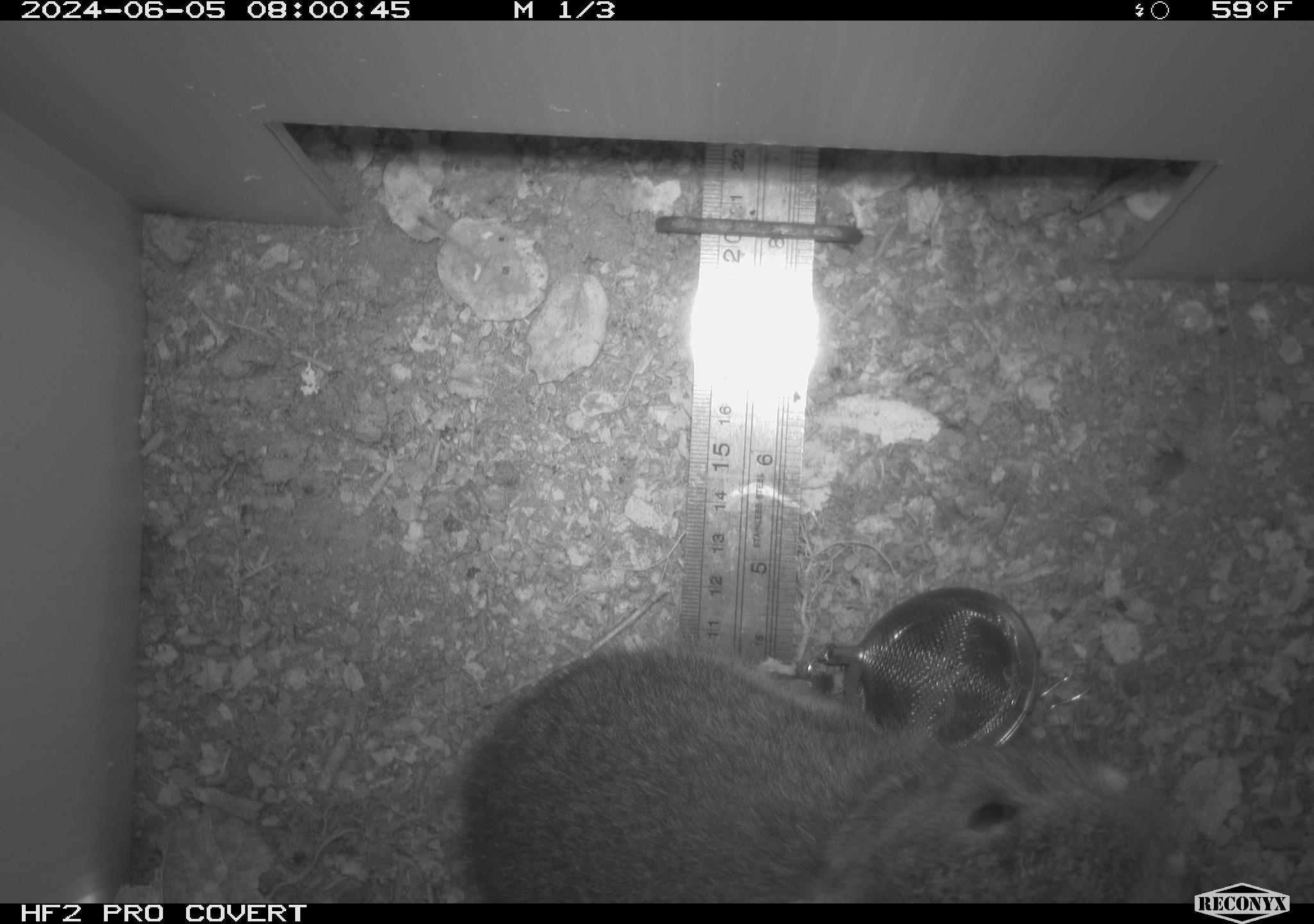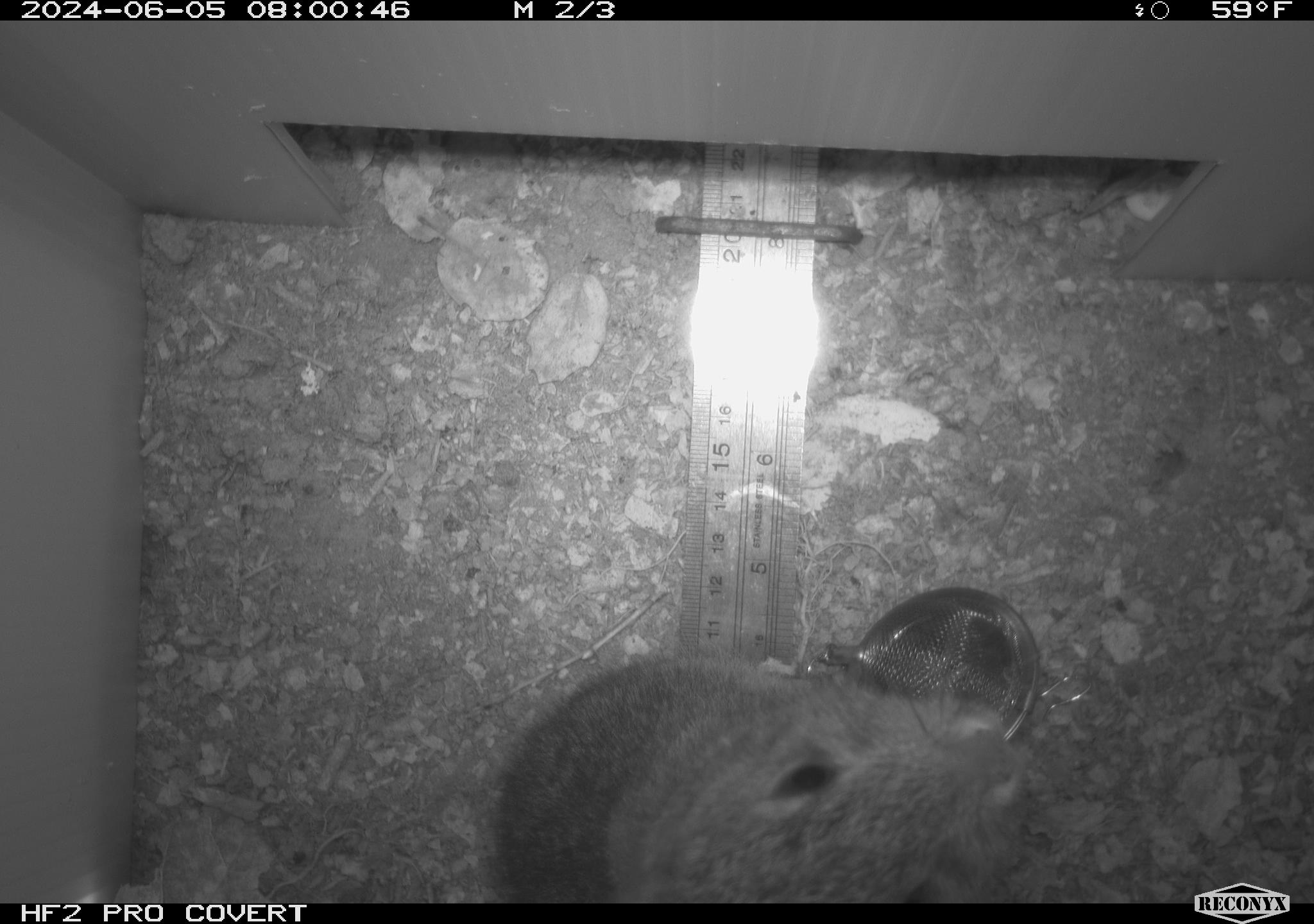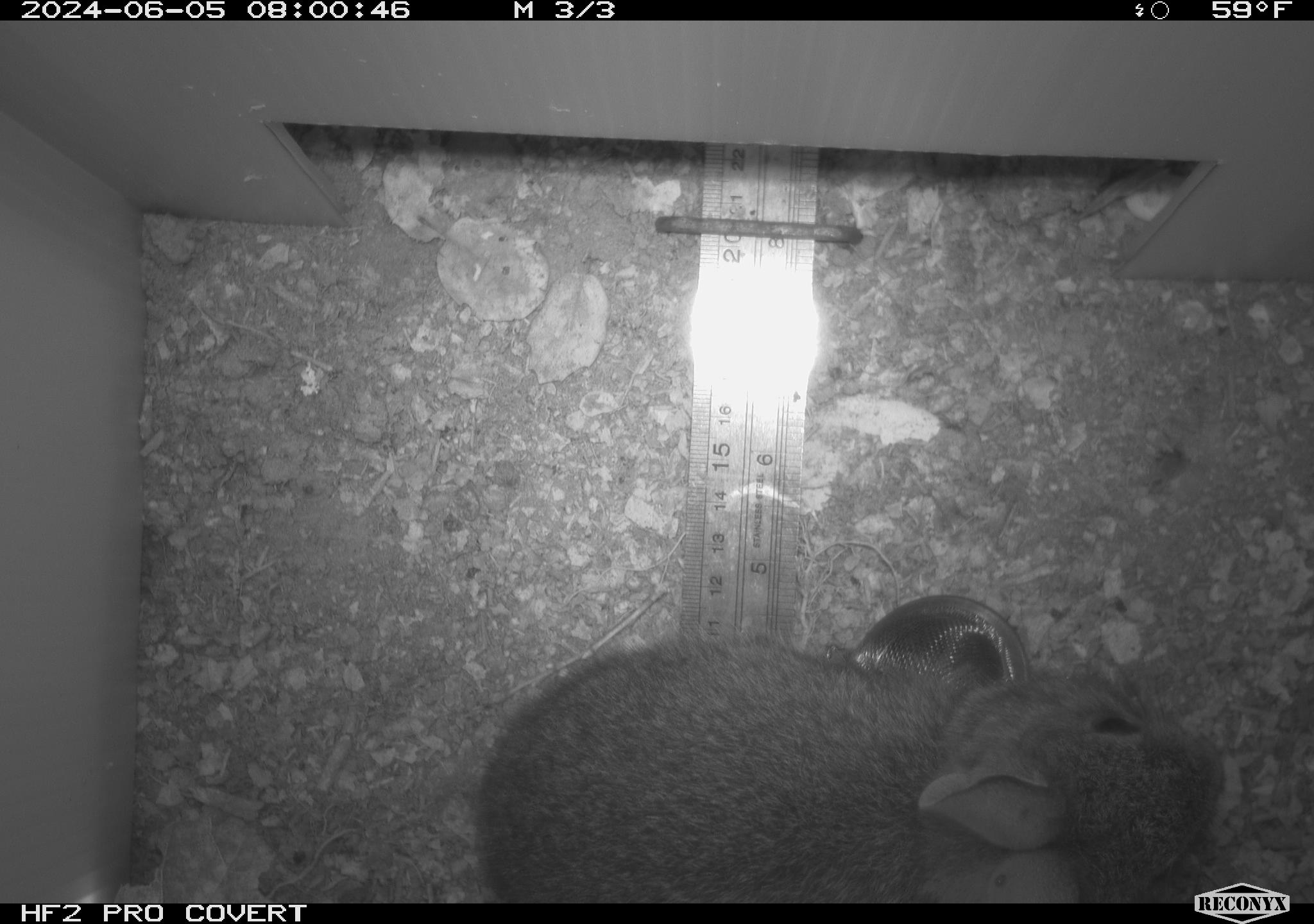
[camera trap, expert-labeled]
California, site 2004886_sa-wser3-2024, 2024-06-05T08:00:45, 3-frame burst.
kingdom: Animalia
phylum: Chordata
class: Mammalia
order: Lagomorpha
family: Leporidae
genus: Sylvilagus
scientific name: Sylvilagus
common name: cottontail rabbits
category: sylvilagus species